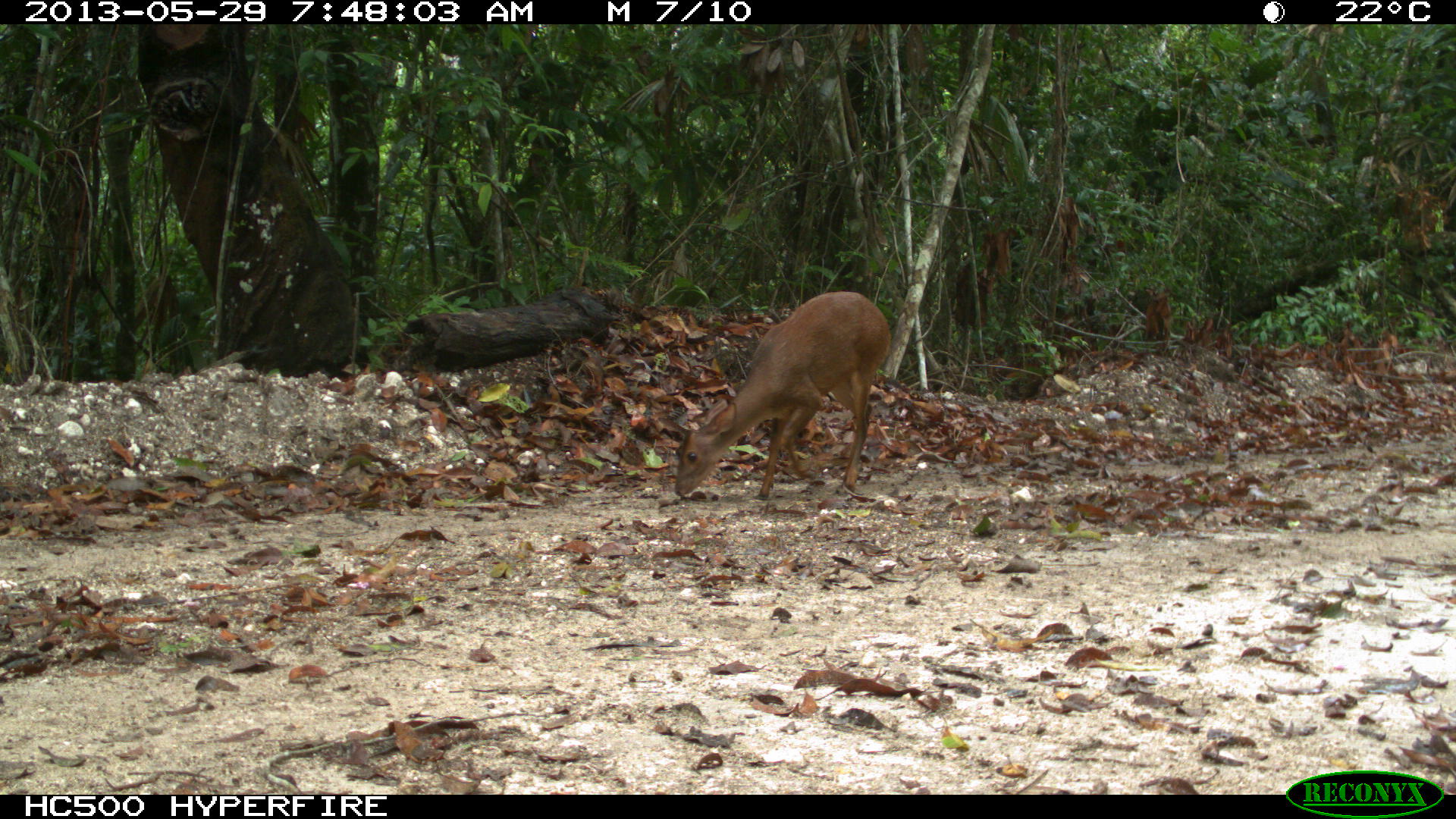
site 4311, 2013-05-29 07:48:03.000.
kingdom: Animalia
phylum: Chordata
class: Mammalia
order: Artiodactyla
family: Cervidae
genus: Mazama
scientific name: Mazama temama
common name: central american red brocket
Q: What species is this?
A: Mazama temama (central american red brocket).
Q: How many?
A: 1.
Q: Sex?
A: Female.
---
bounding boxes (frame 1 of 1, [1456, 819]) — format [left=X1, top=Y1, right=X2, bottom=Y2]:
mazama temama: [left=656, top=289, right=893, bottom=500]